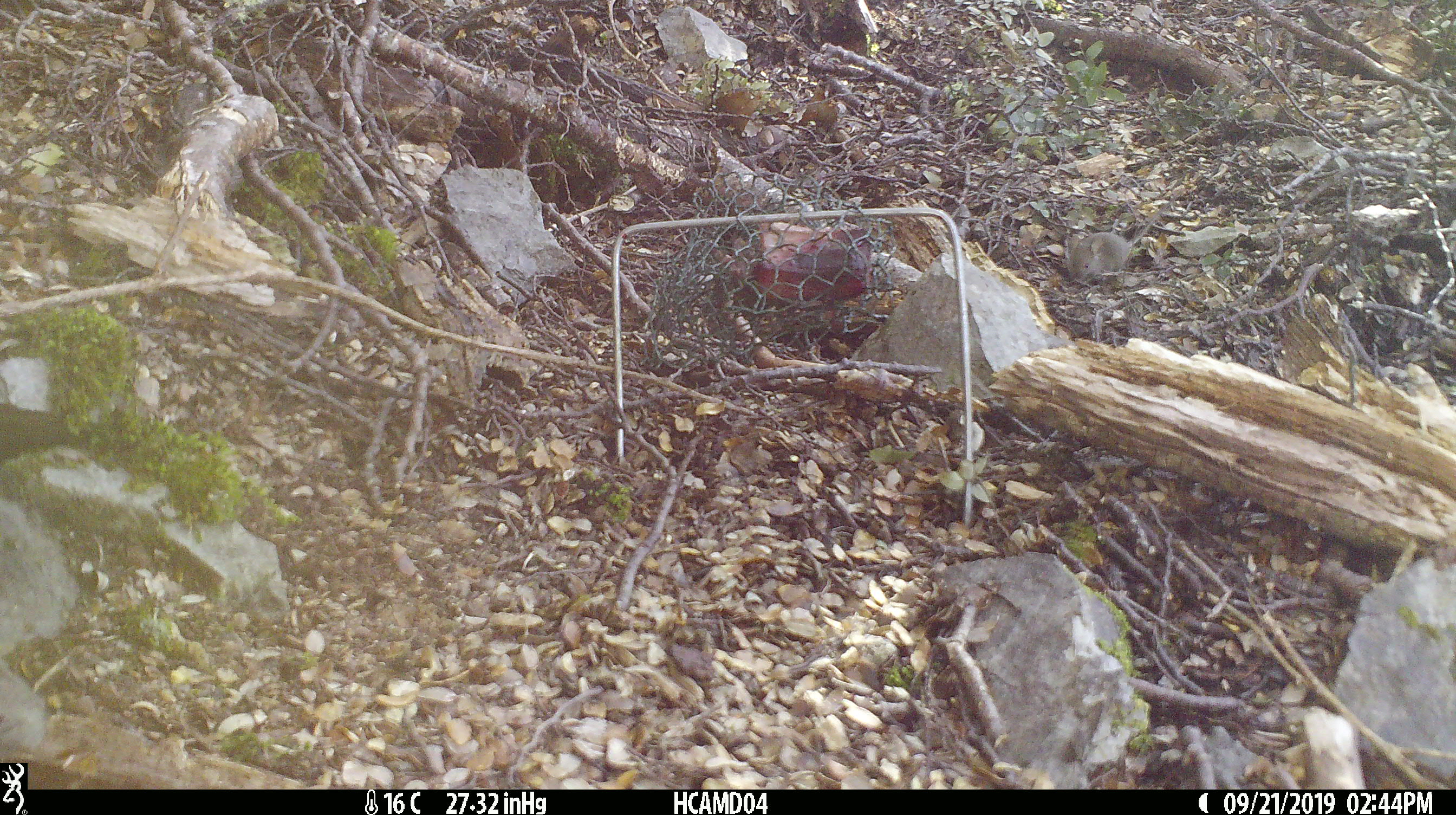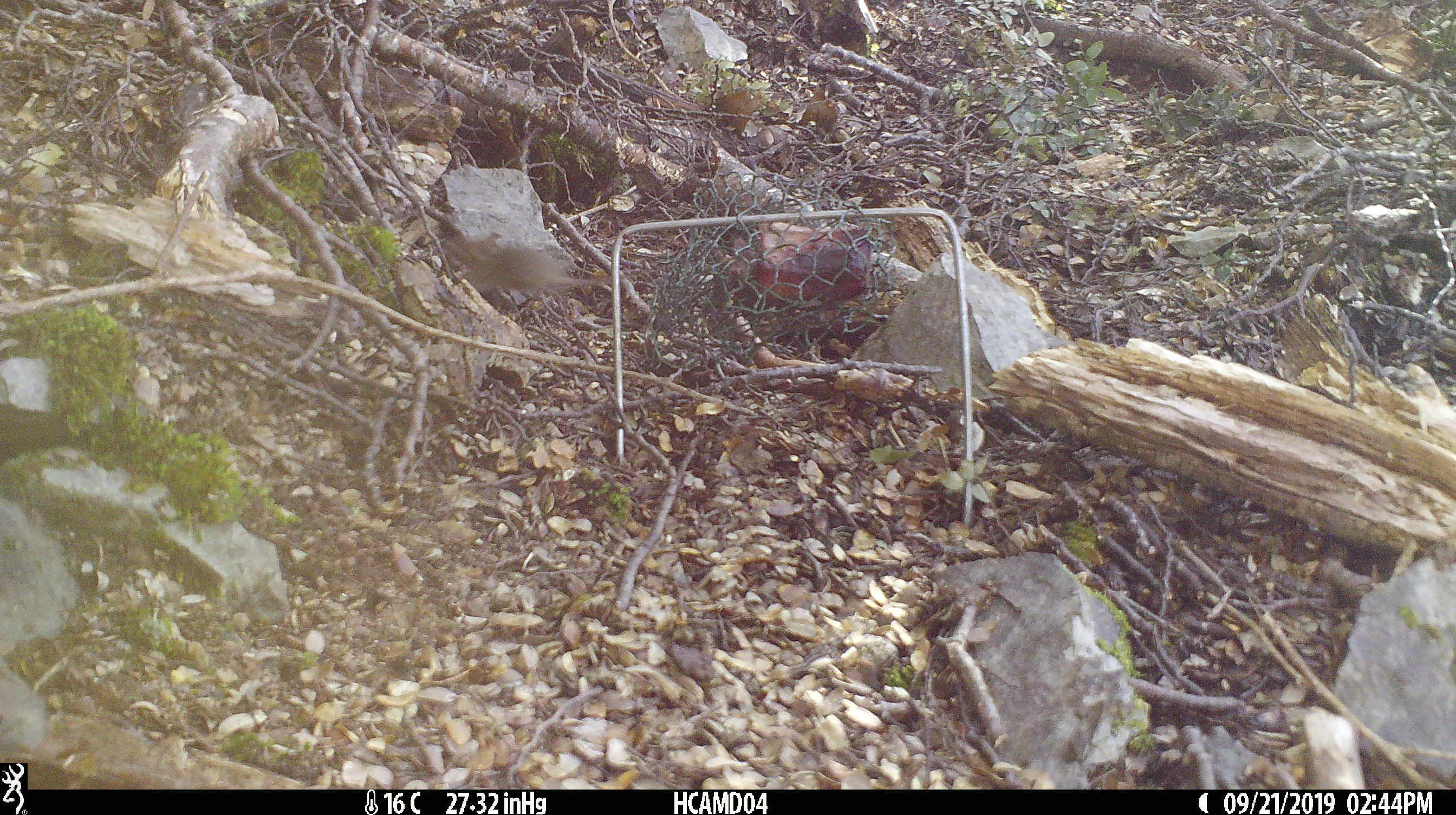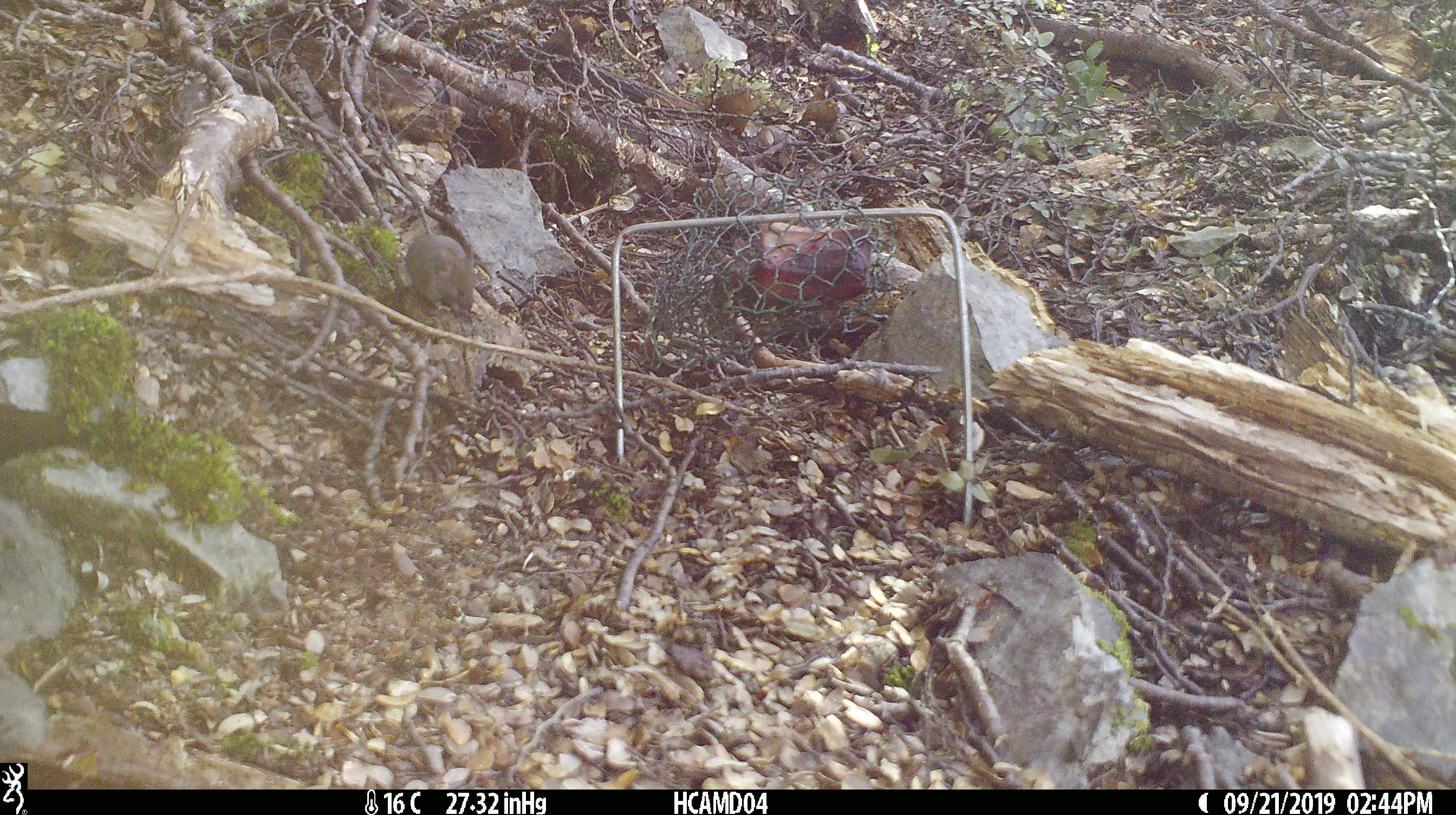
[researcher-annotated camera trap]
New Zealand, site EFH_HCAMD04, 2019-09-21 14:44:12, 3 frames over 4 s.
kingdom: Animalia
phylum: Chordata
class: Mammalia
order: Rodentia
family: Muridae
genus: Mus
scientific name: Mus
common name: mouse